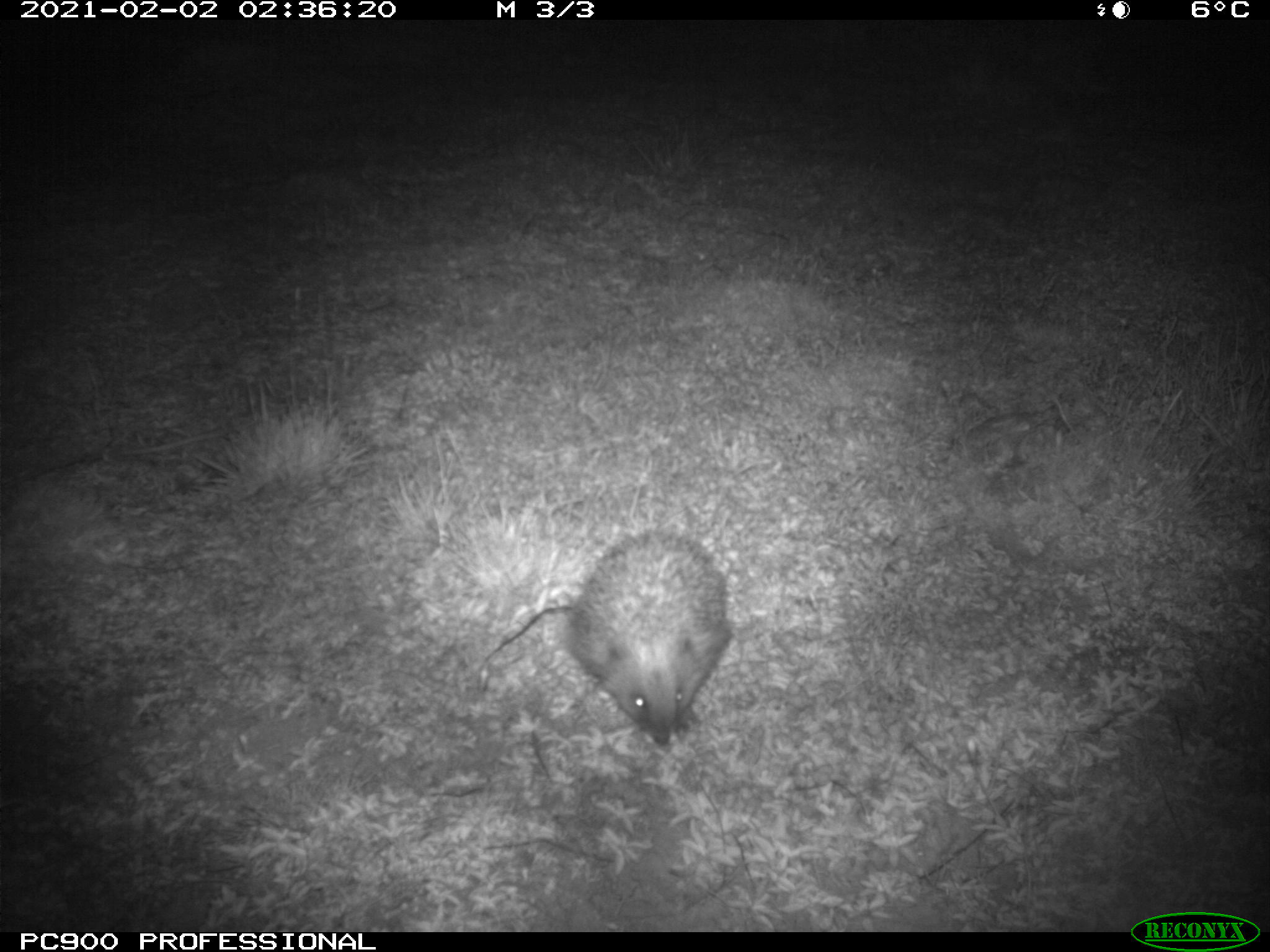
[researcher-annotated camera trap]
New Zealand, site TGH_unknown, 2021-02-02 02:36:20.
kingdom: Animalia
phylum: Chordata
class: Mammalia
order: Eulipotyphla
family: Erinaceidae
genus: Erinaceus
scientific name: Erinaceus europaeus europaeus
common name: european hedgehog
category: hedgehog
Hedgehog (european hedgehog) (Erinaceus europaeus europaeus).